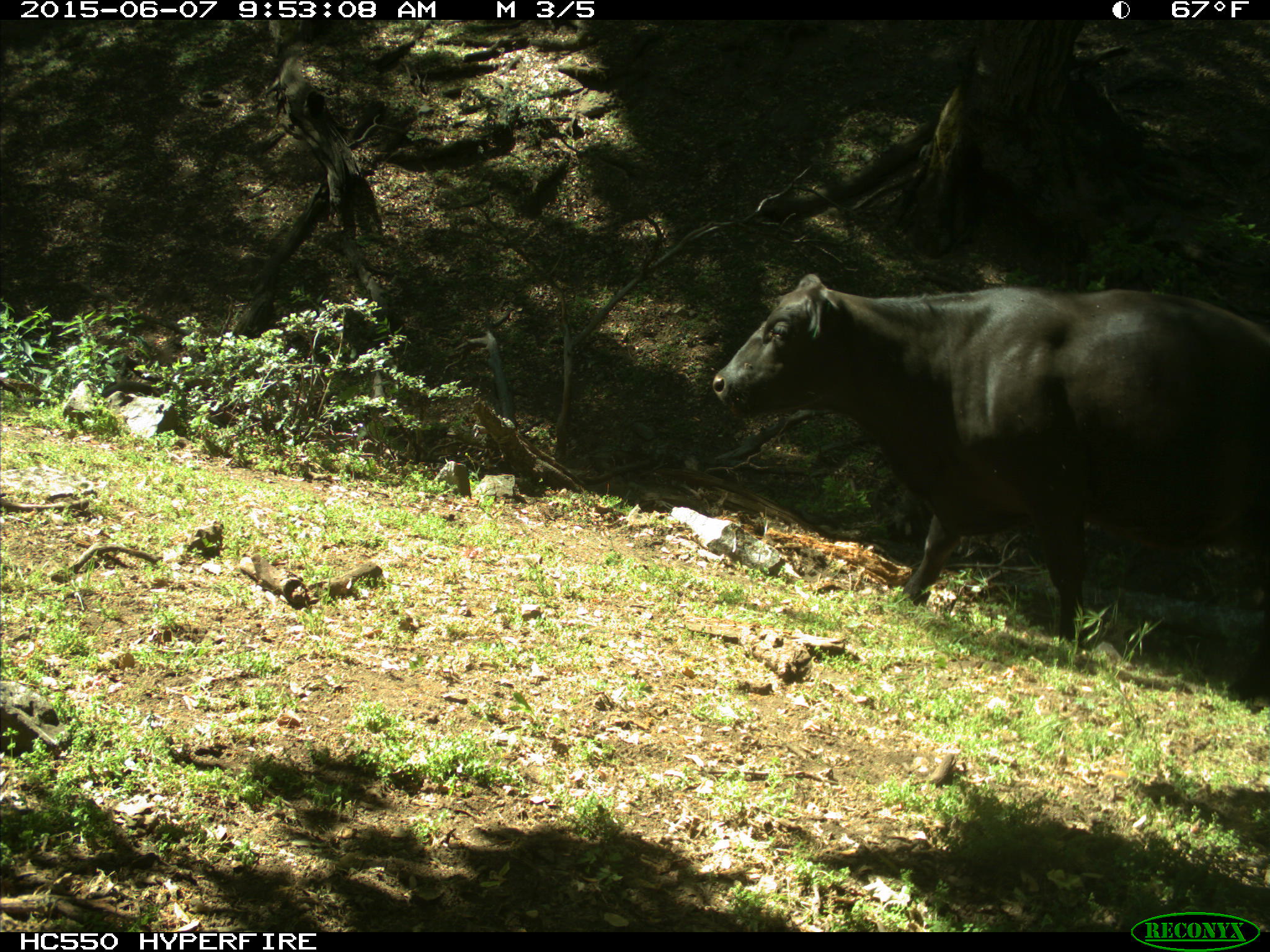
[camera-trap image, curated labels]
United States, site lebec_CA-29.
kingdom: Animalia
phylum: Chordata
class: Mammalia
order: Artiodactyla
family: Bovidae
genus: Bos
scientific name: Bos taurus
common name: domestic cow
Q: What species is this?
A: Bos taurus (domestic cow).